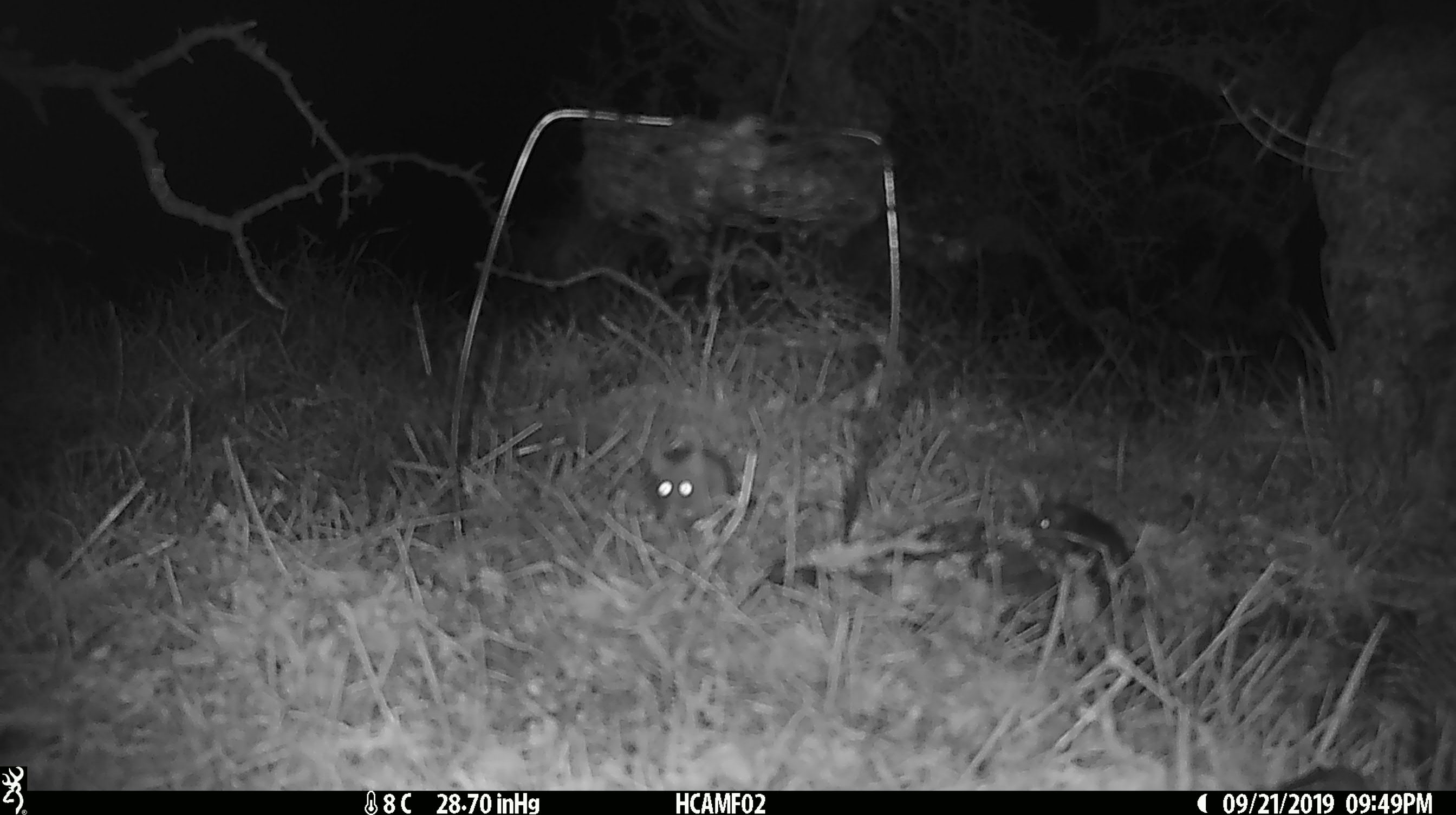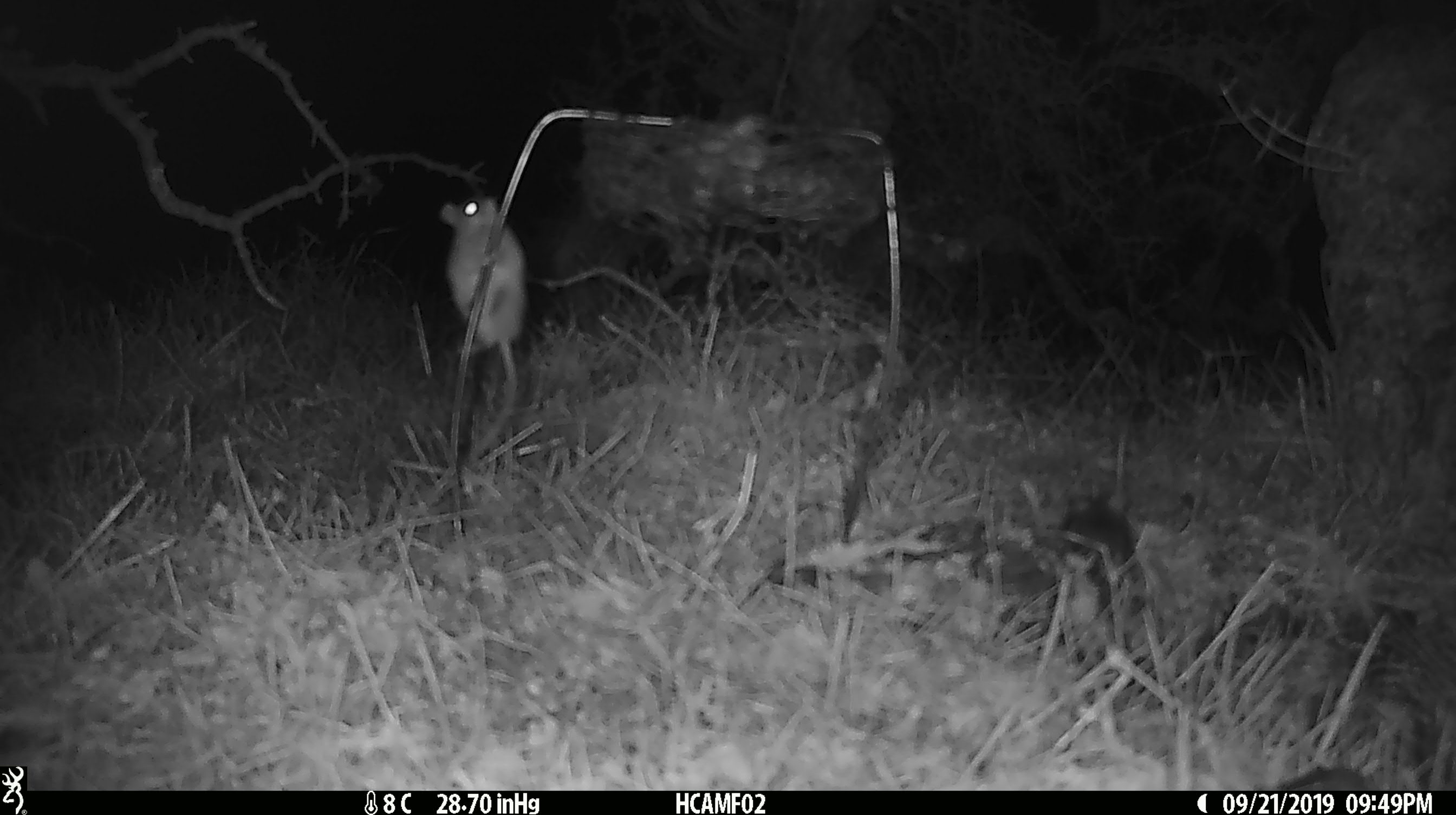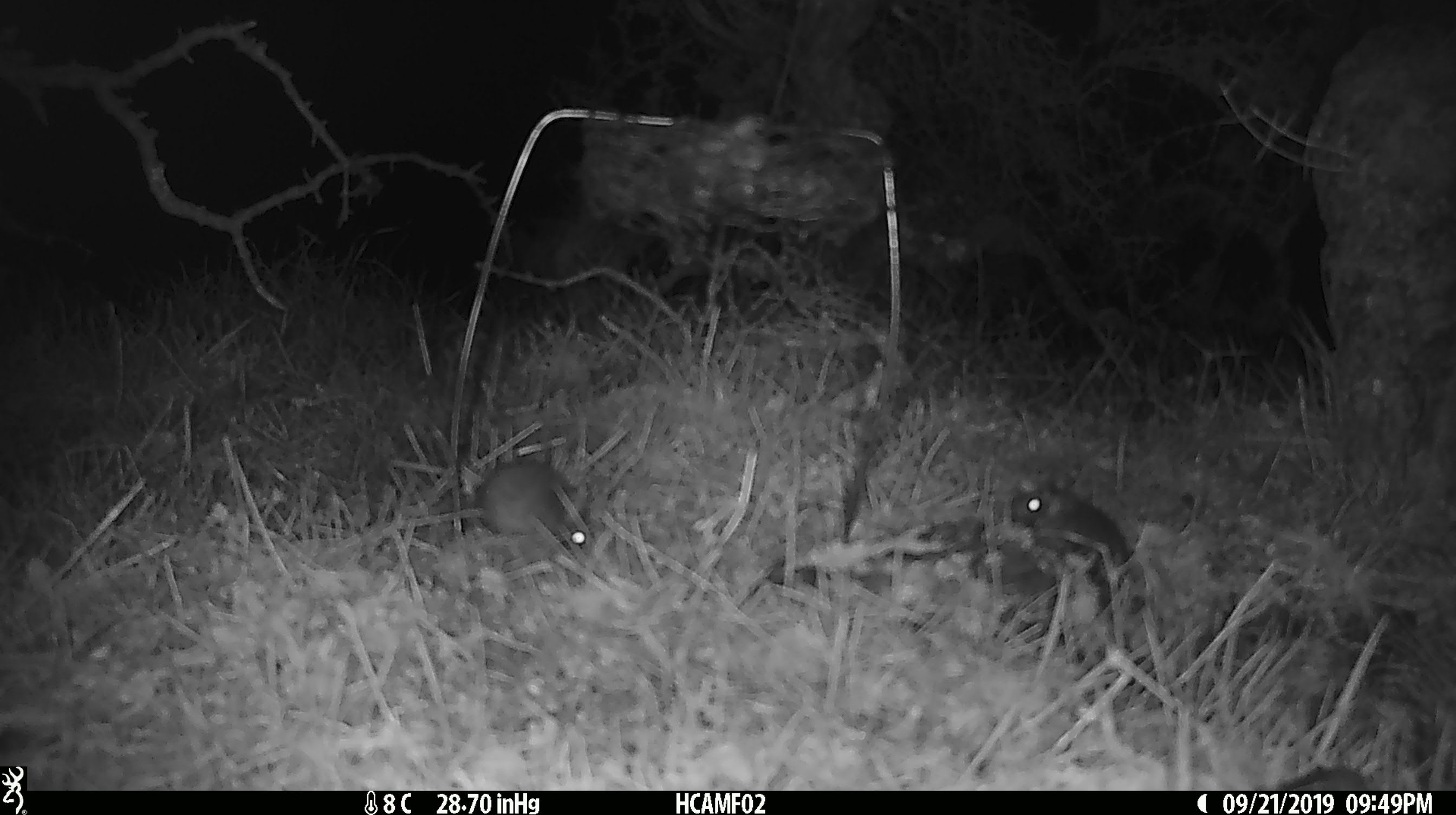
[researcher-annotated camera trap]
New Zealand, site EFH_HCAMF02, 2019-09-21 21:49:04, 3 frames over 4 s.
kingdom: Animalia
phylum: Chordata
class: Mammalia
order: Rodentia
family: Muridae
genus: Mus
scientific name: Mus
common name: mouse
Mouse (Mus).